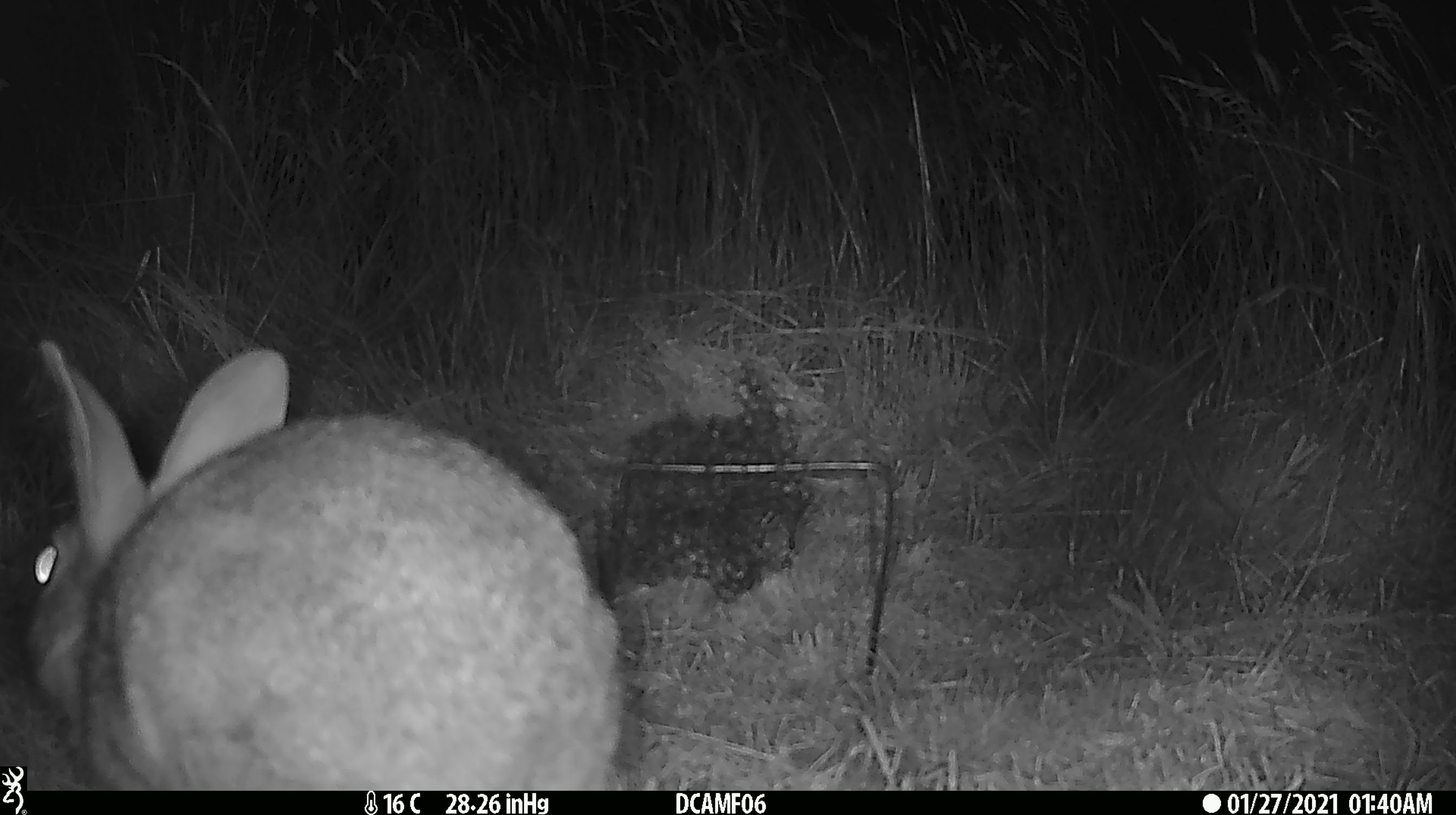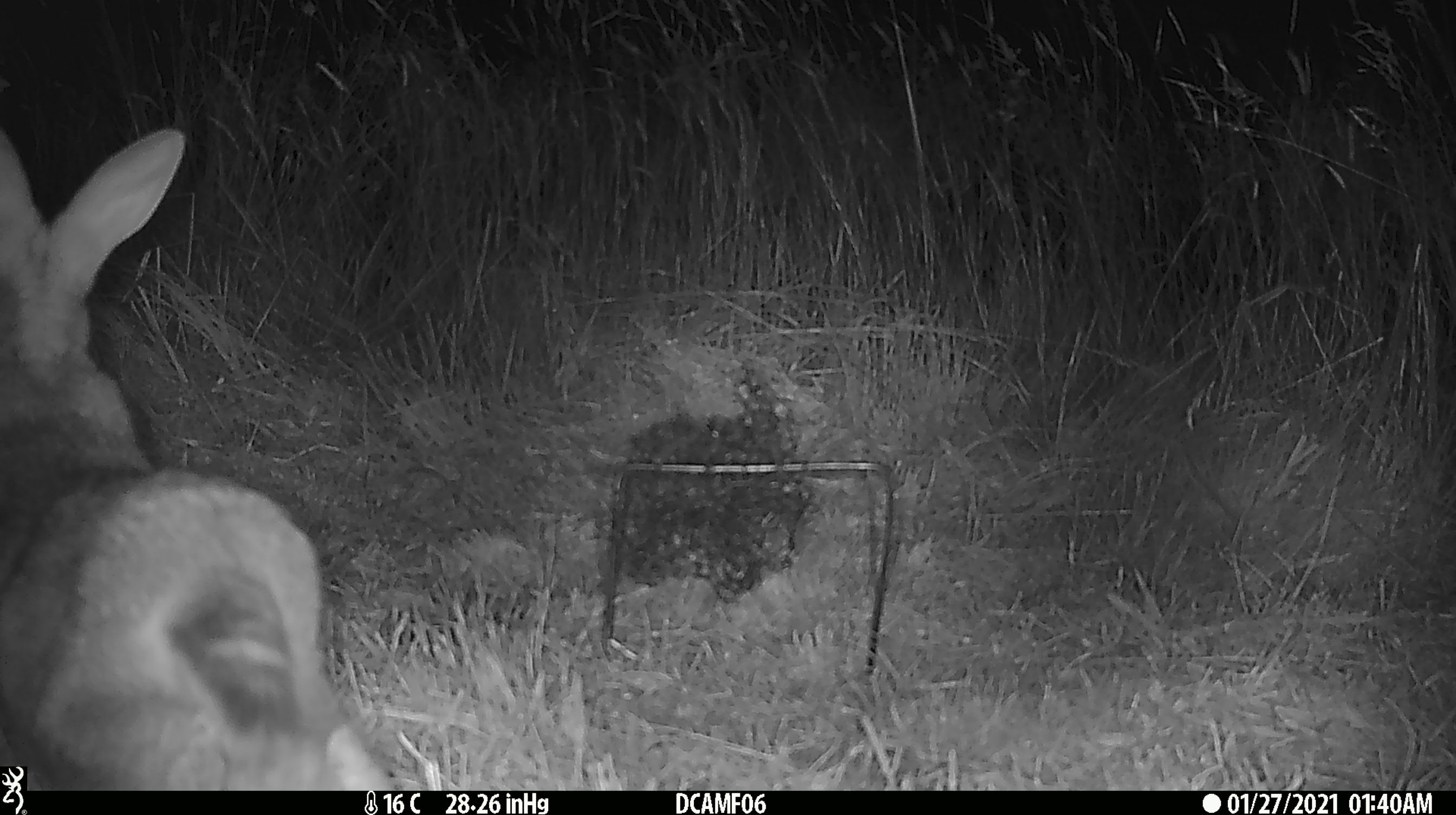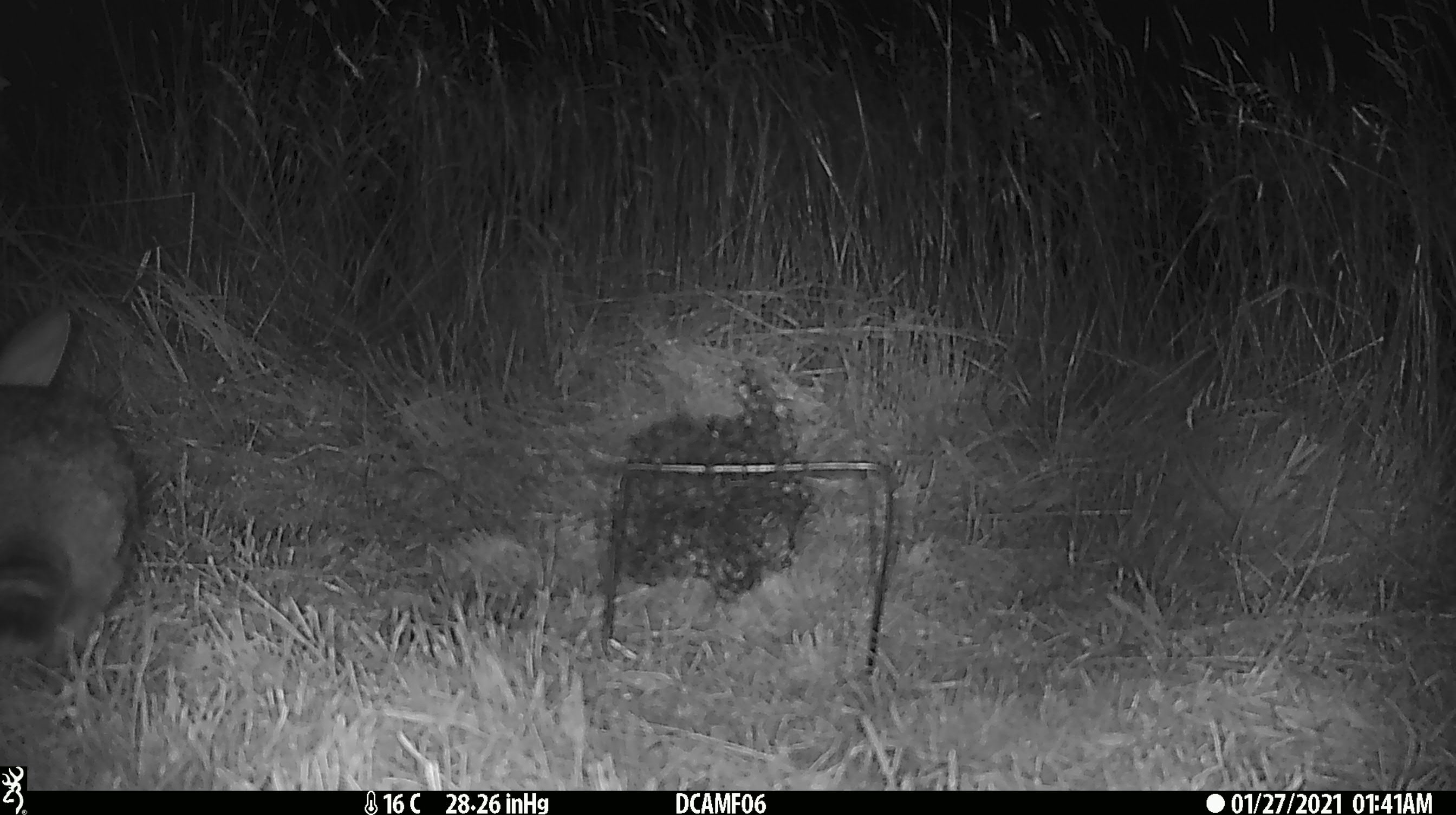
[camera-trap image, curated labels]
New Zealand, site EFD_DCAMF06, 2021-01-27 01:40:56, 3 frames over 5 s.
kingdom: Animalia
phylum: Chordata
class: Mammalia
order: Diprotodontia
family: Phalangeridae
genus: Trichosurus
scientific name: Trichosurus vulpecula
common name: common brushtail possum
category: possum